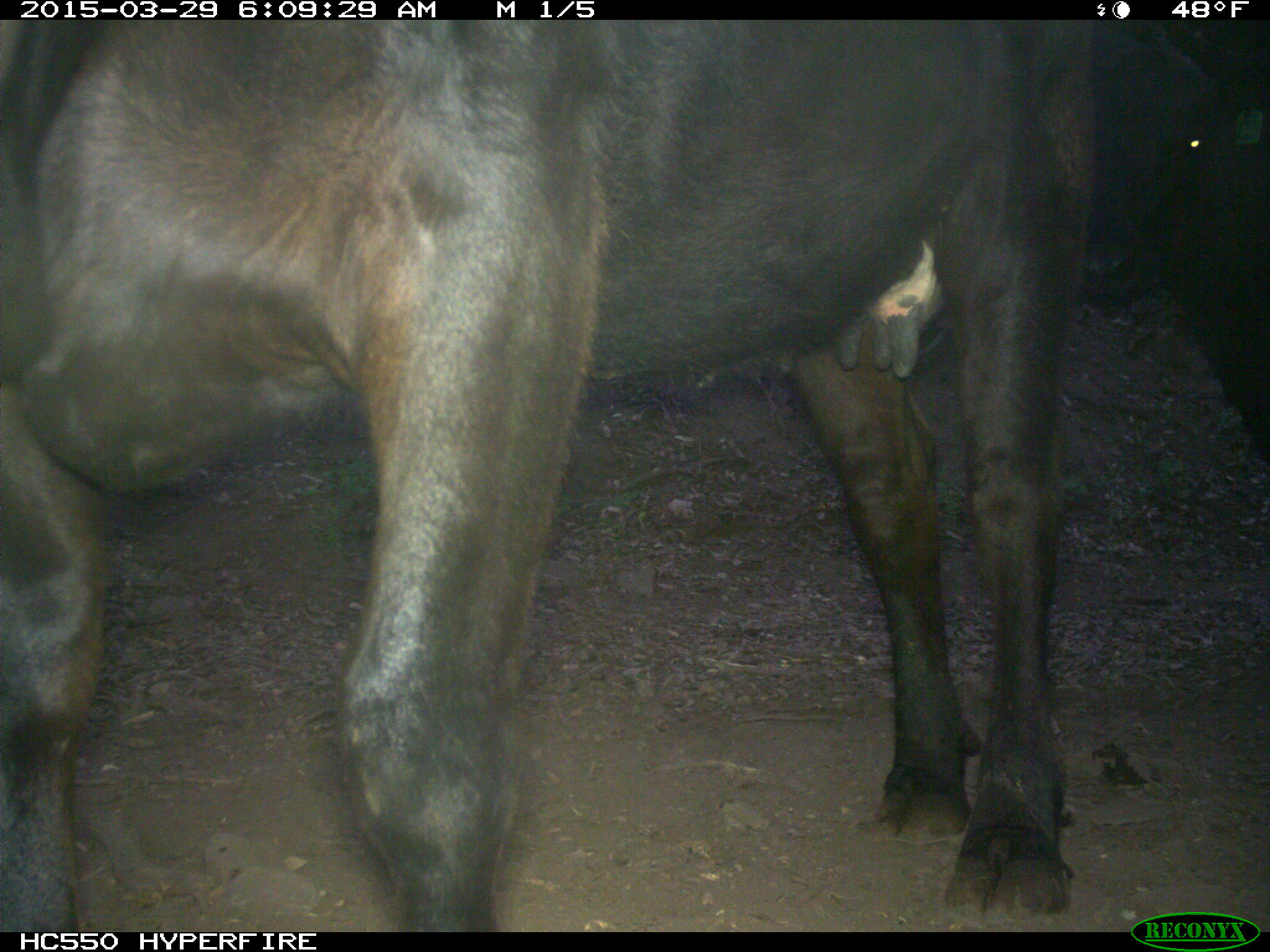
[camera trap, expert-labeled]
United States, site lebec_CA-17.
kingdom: Animalia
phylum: Chordata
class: Mammalia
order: Artiodactyla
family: Bovidae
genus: Bos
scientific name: Bos taurus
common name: domestic cow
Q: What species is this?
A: Bos taurus (domestic cow).